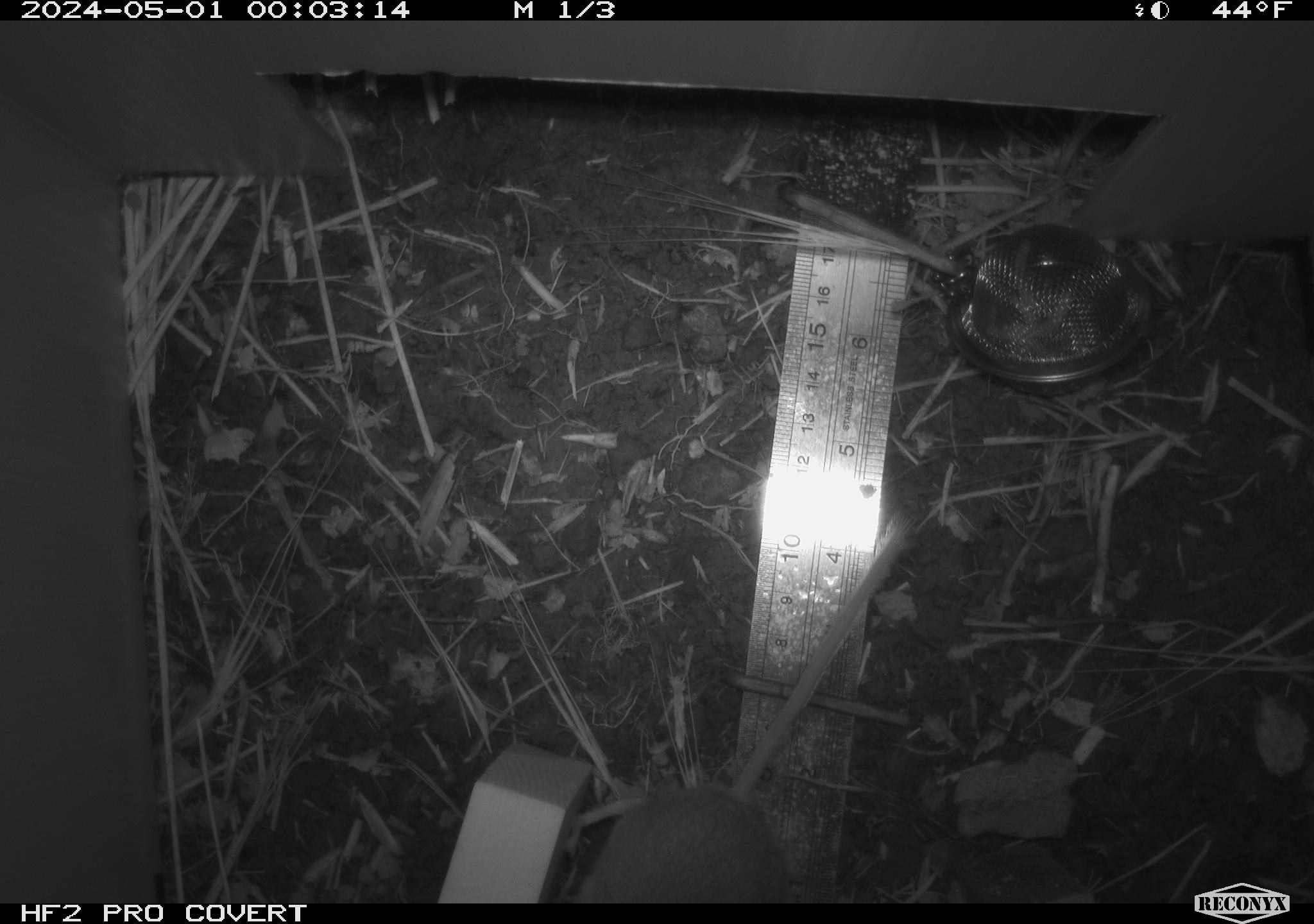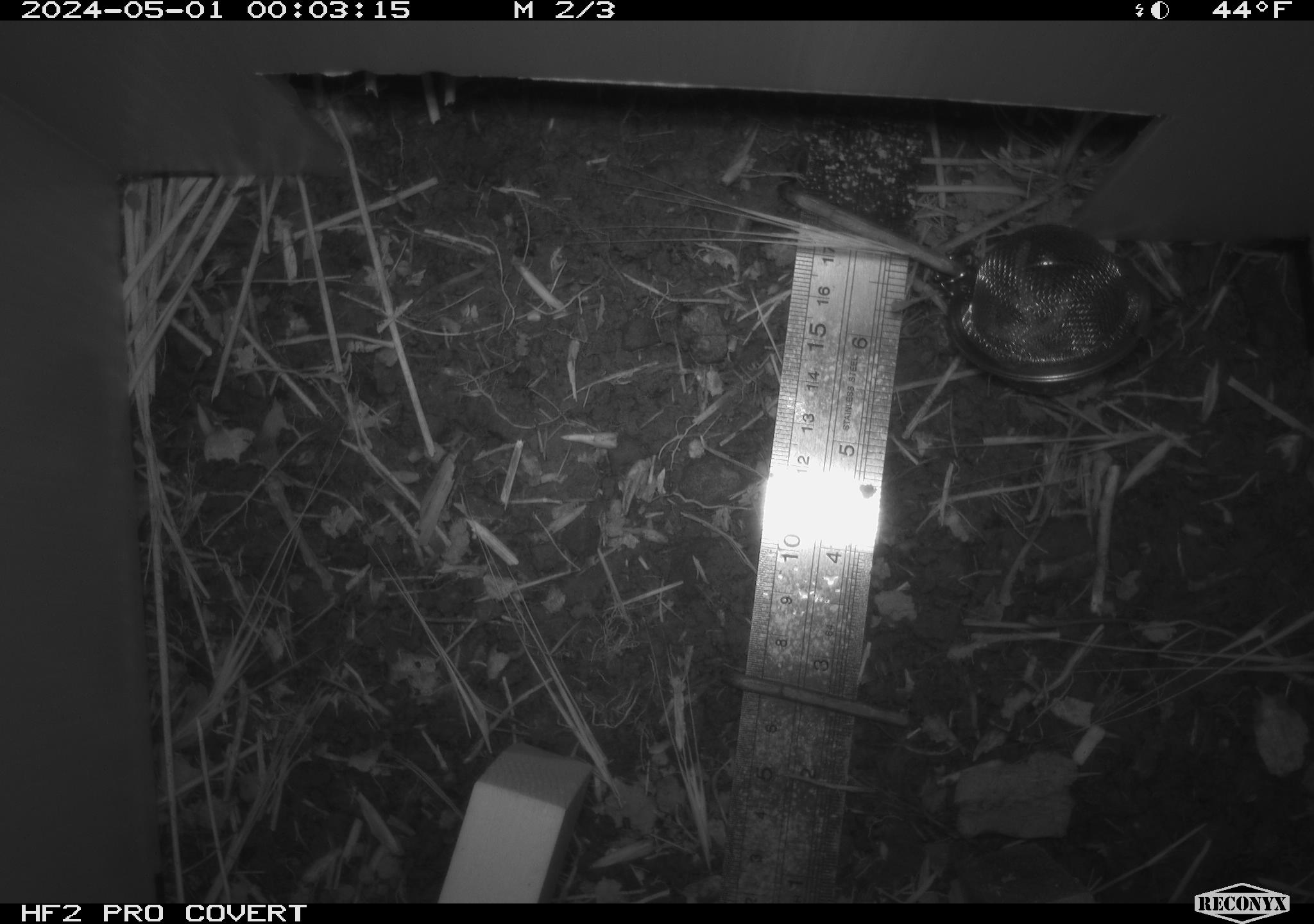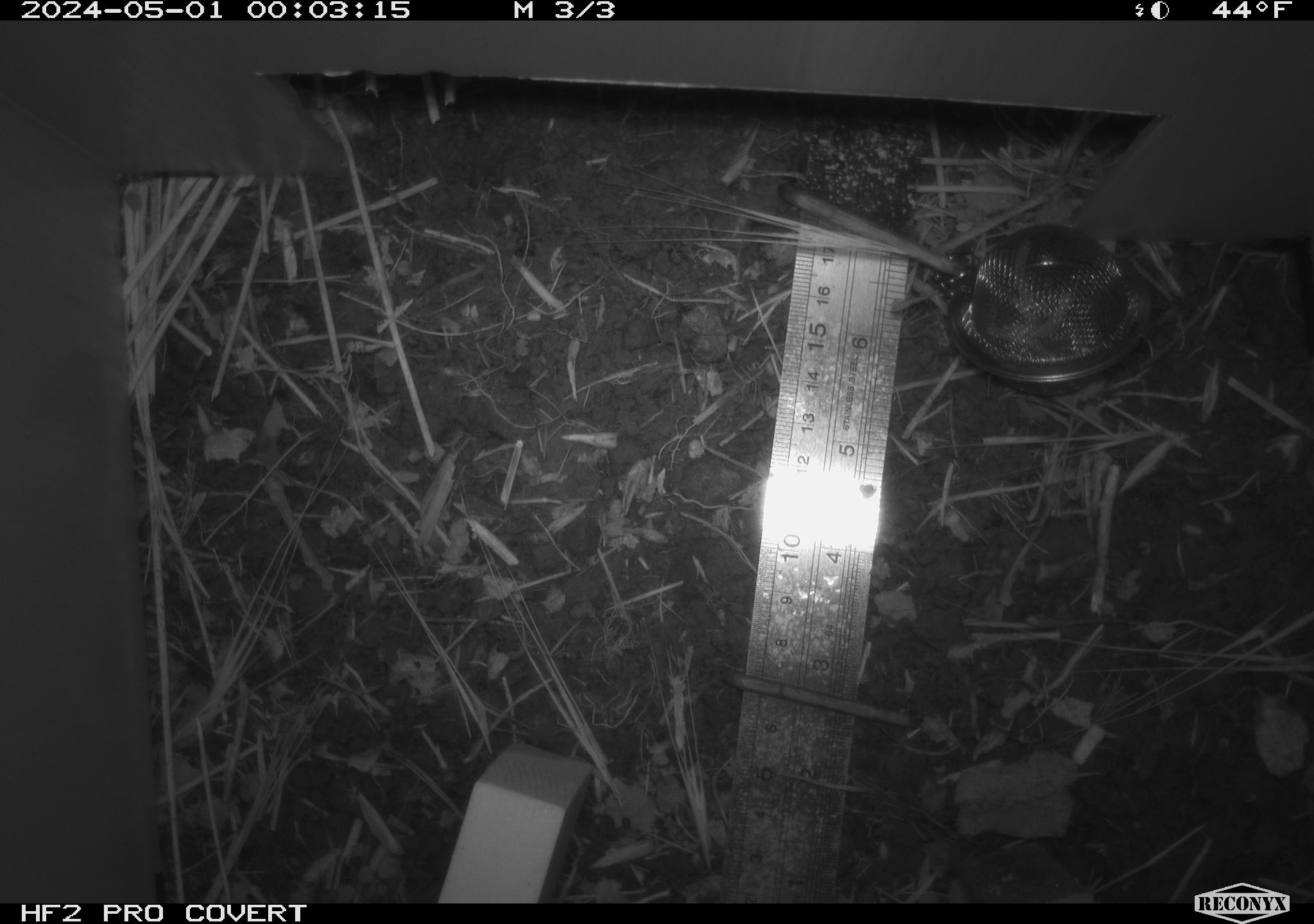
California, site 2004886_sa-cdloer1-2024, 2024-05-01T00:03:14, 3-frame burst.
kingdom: Animalia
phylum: Chordata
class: Mammalia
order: Rodentia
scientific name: Rodentia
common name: mouse species